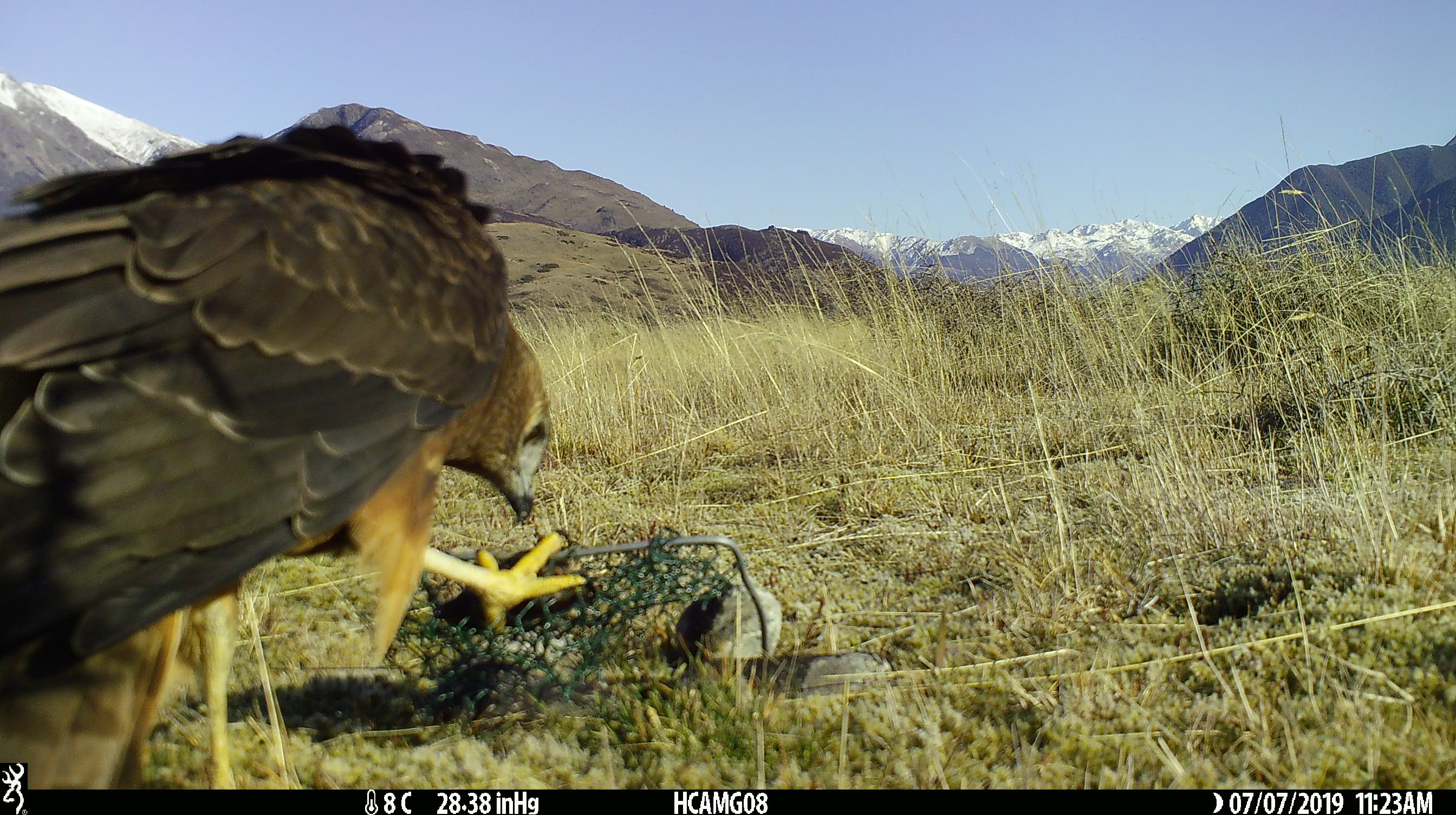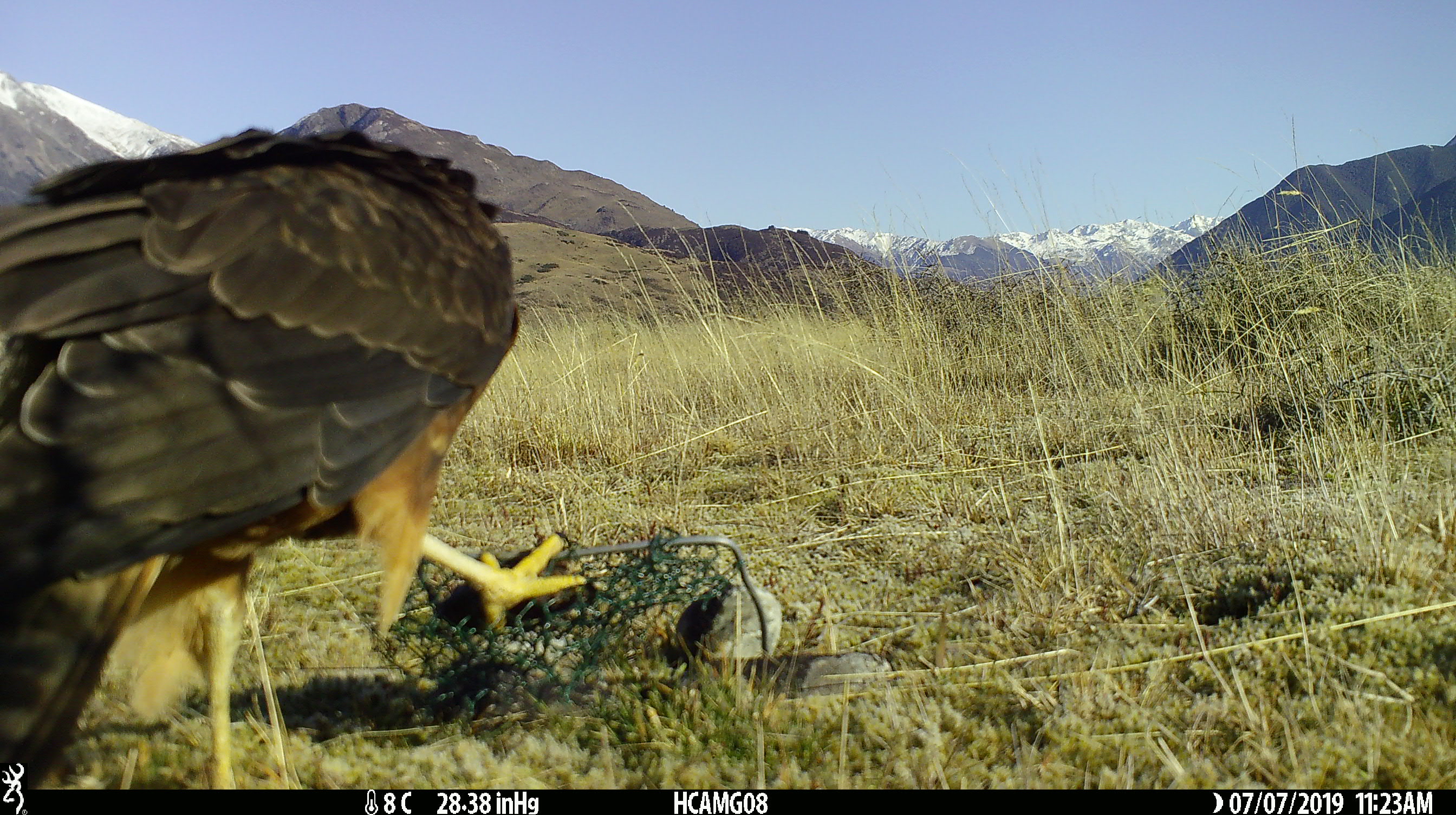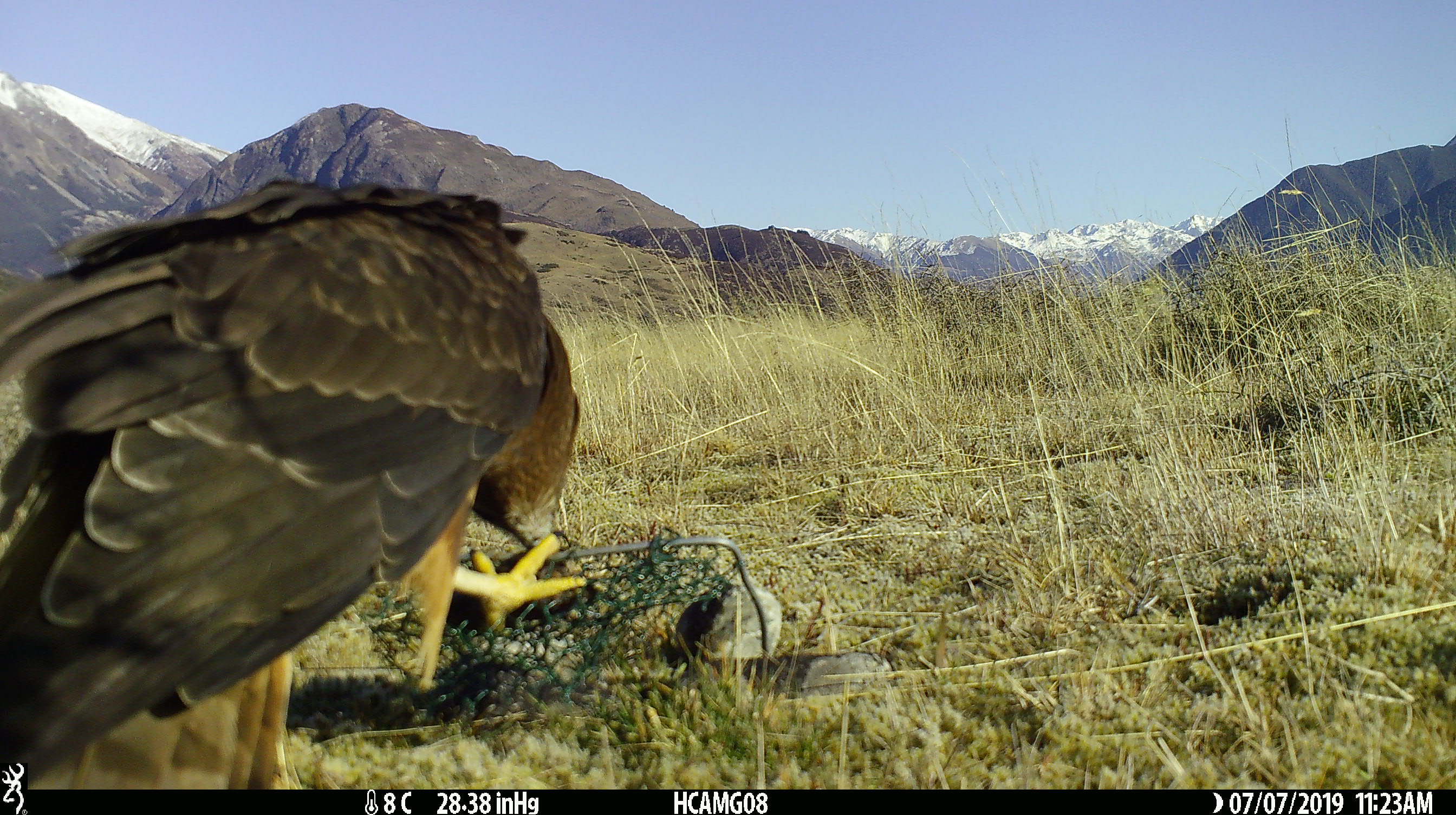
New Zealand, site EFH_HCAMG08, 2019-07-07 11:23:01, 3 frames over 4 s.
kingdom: Animalia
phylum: Chordata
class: Aves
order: Accipitriformes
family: Accipitridae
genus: Circus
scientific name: Circus approximans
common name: swamp harrier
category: harrier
Harrier (swamp harrier) (Circus approximans).